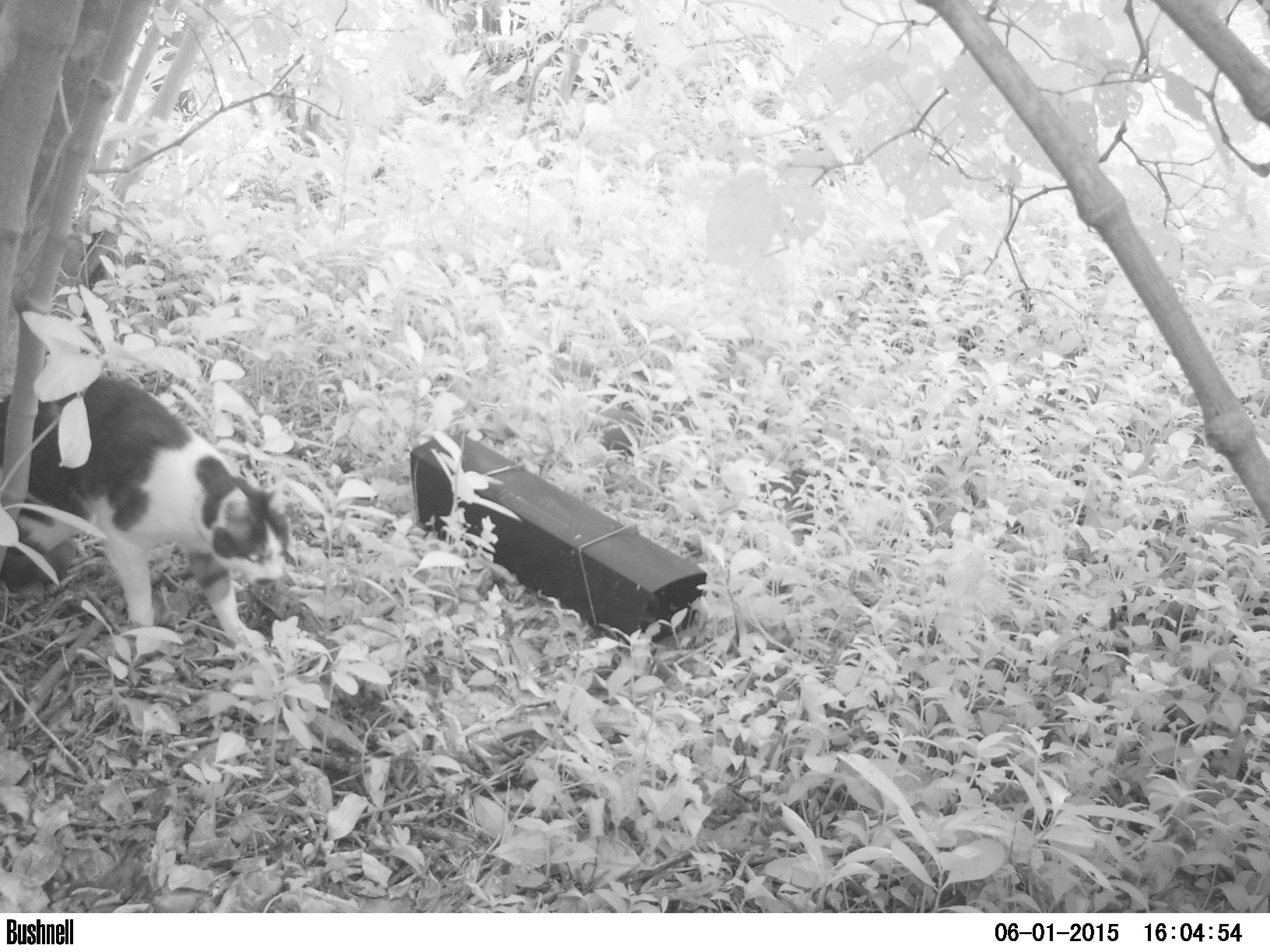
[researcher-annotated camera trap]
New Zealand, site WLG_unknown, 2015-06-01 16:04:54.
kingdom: Animalia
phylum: Chordata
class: Mammalia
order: Carnivora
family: Felidae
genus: Felis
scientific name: Felis catus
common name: domestic cat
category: cat